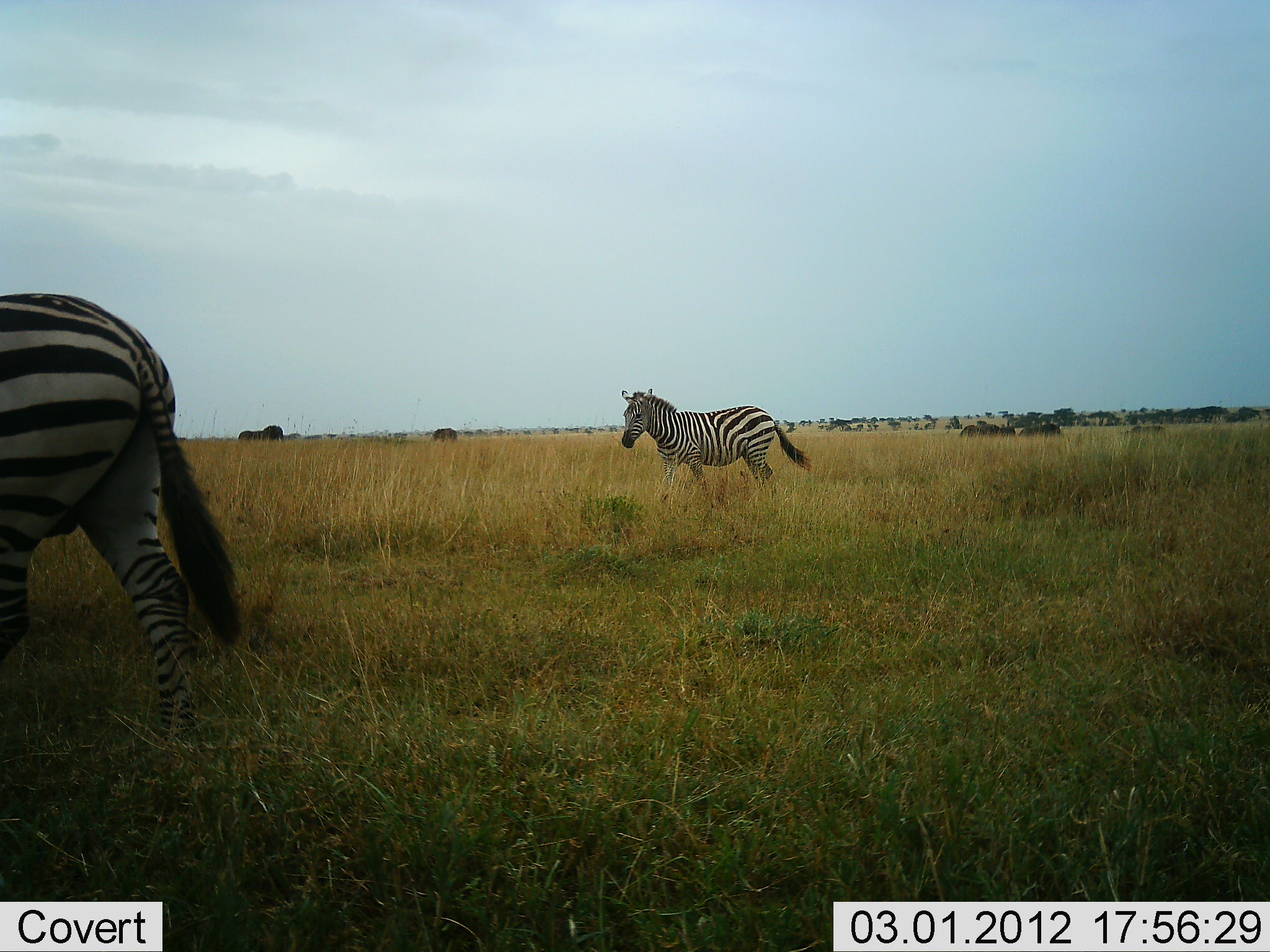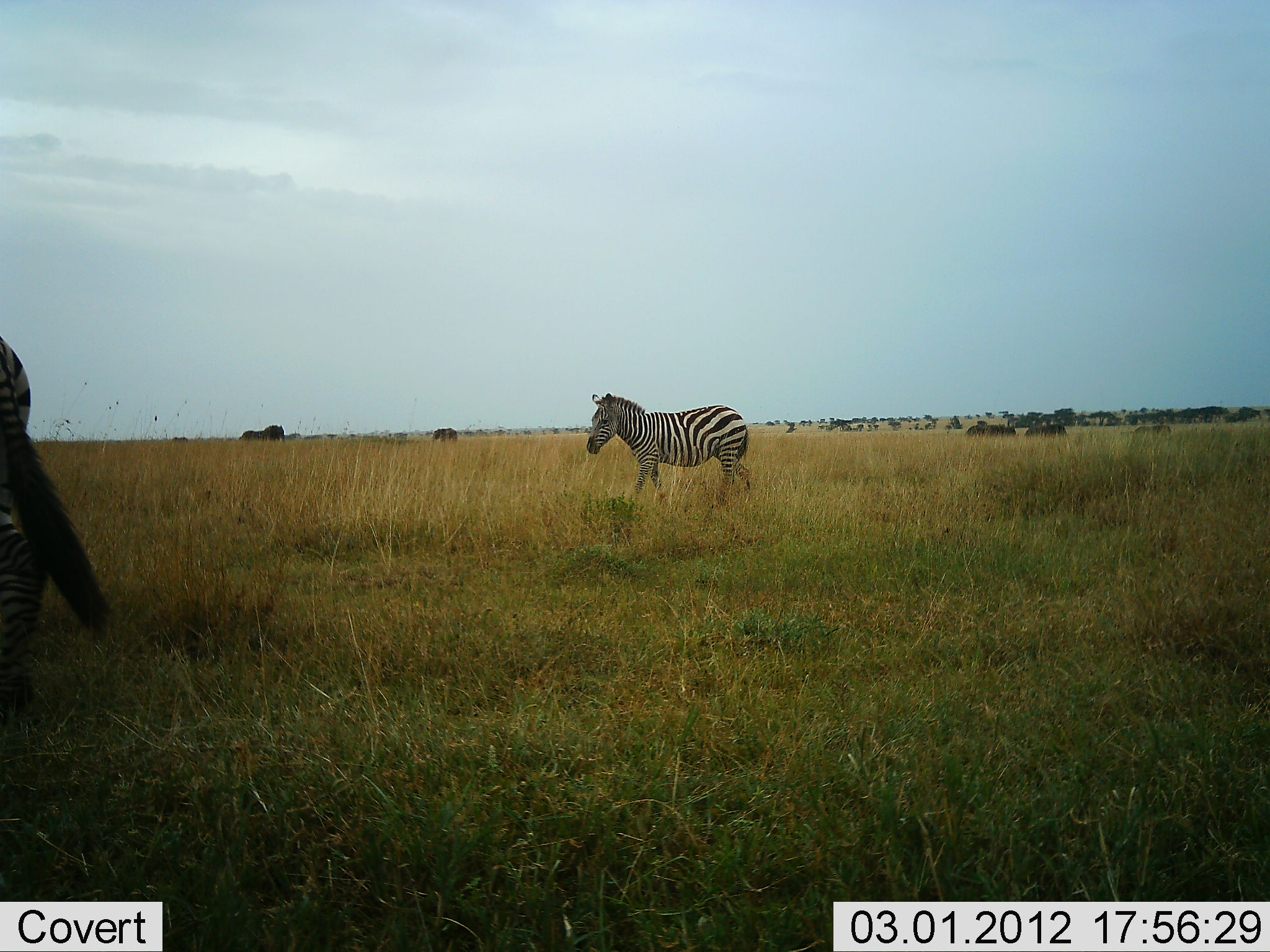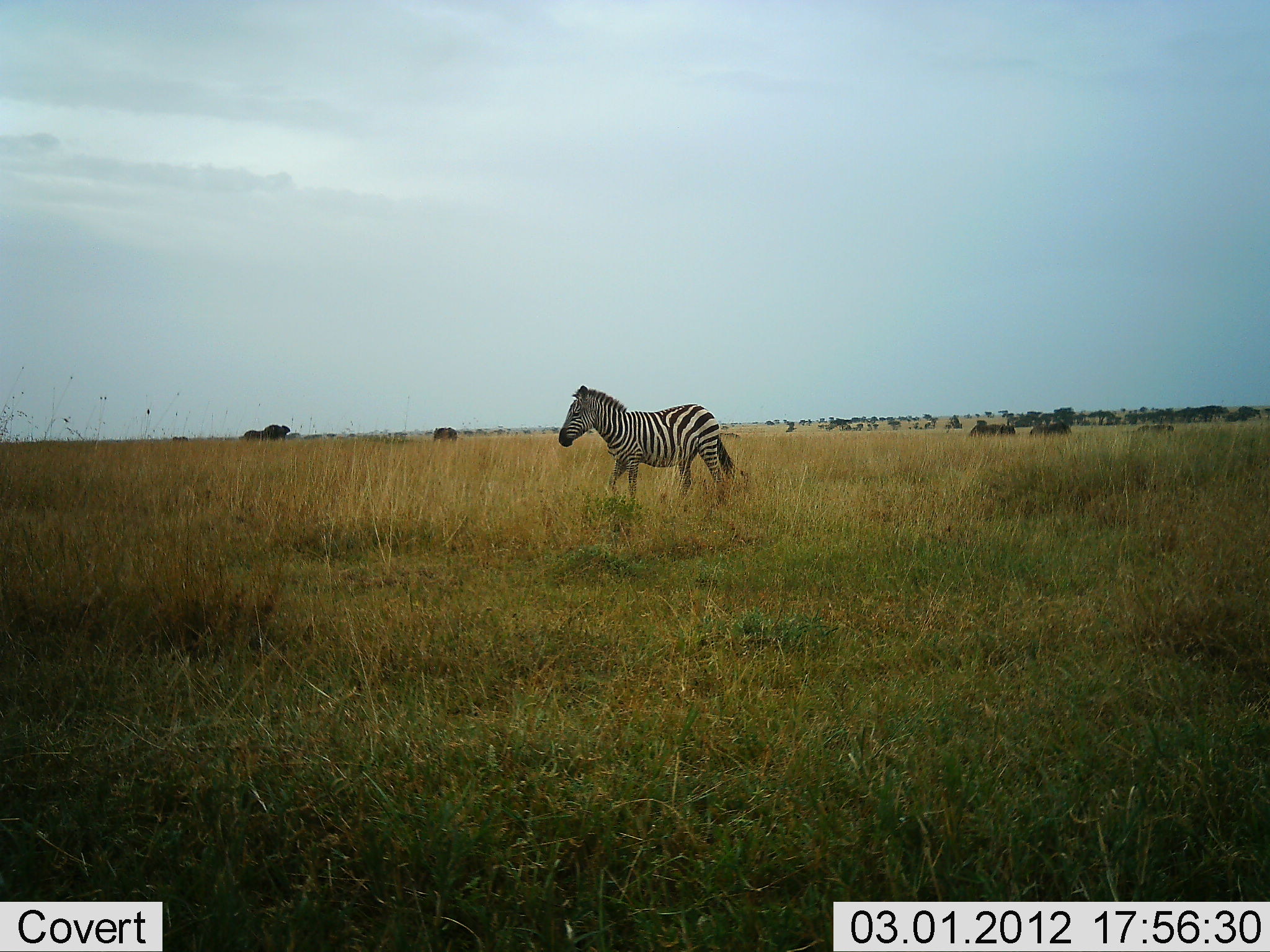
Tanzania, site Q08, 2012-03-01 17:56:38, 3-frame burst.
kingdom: Animalia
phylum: Chordata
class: Mammalia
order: Artiodactyla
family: Bovidae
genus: Connochaetes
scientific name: Connochaetes taurinus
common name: blue wildebeest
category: wildebeest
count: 6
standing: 31%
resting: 0%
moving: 62%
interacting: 0%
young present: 0%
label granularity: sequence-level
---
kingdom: Animalia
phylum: Chordata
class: Mammalia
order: Perissodactyla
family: Equidae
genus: Equus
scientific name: Equus quagga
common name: plains zebra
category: zebra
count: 2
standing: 7%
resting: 0%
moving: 100%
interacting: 0%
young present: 0%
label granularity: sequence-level